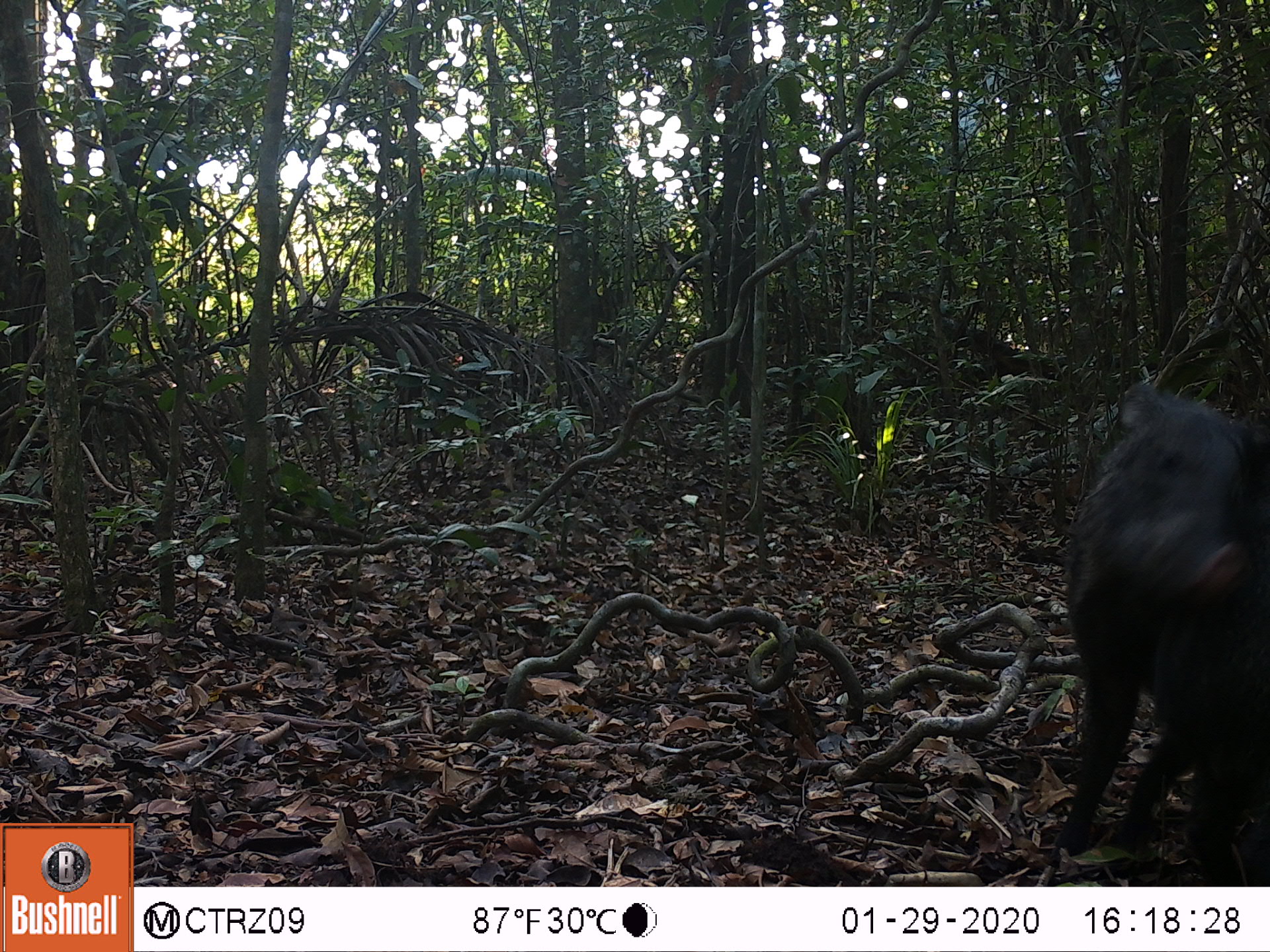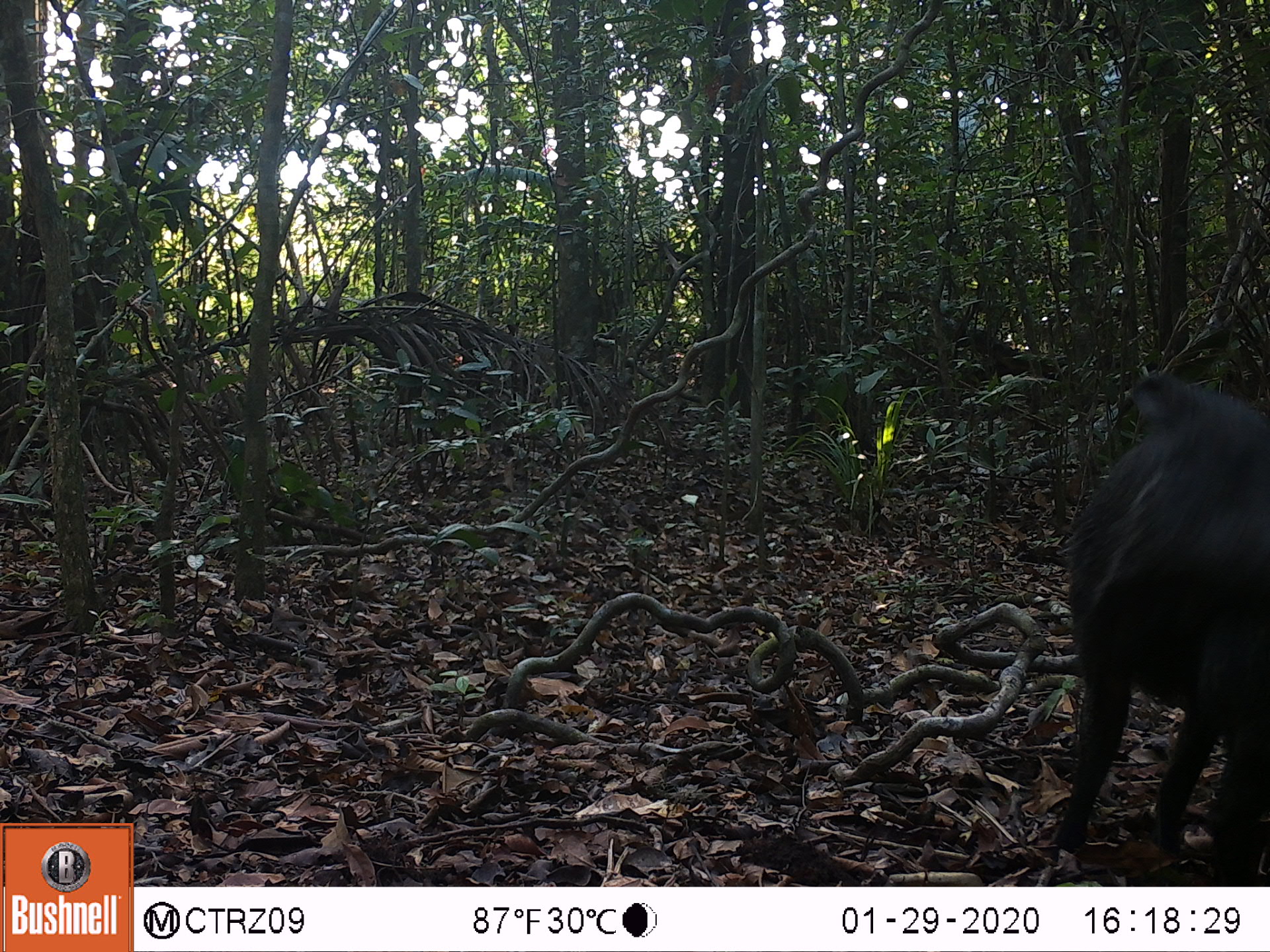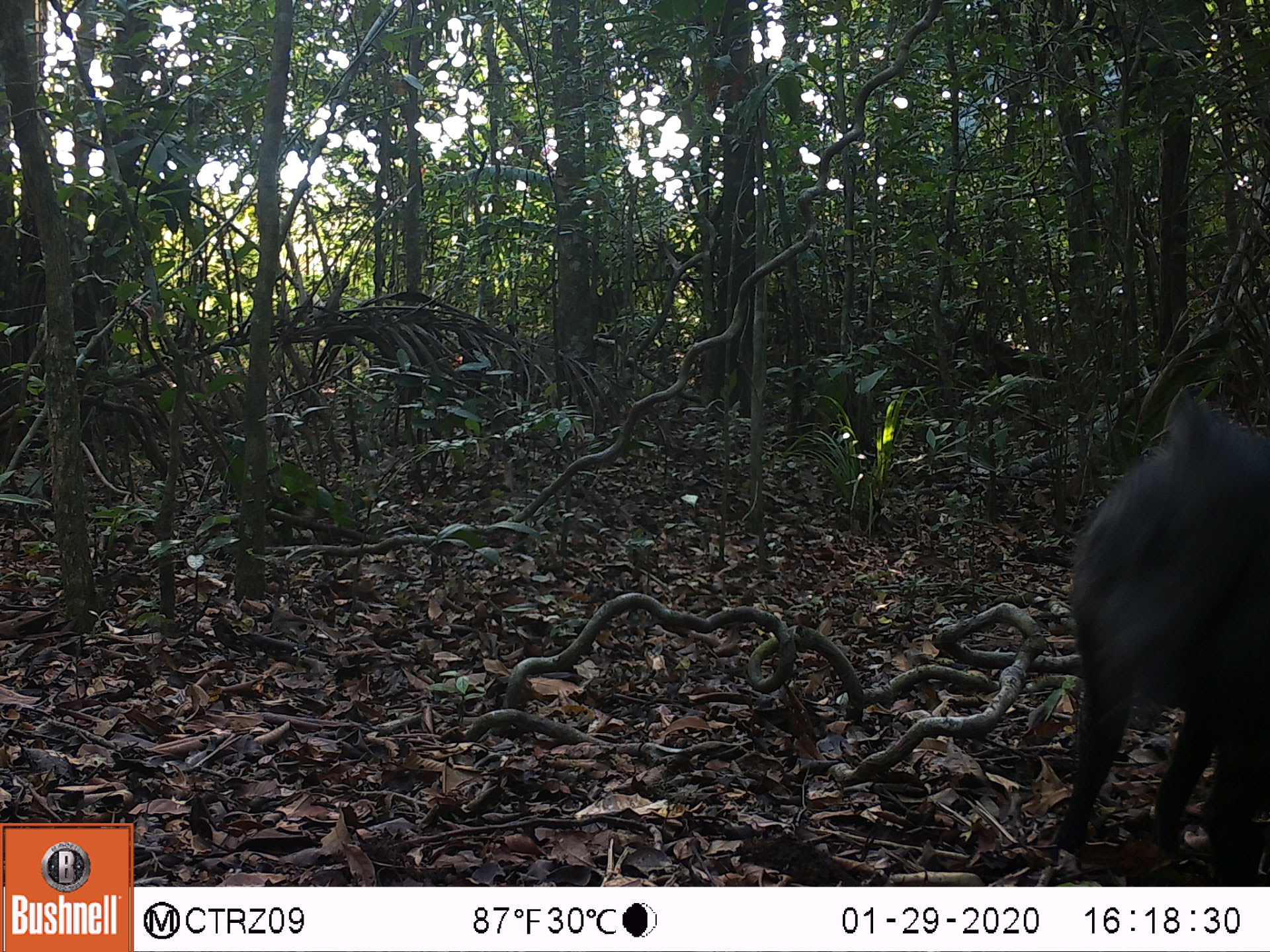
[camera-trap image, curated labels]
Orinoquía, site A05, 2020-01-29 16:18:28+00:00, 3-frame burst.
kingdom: Animalia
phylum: Chordata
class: Mammalia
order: Artiodactyla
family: Tayassuidae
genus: Pecari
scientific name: Pecari tajacu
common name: collared peccary